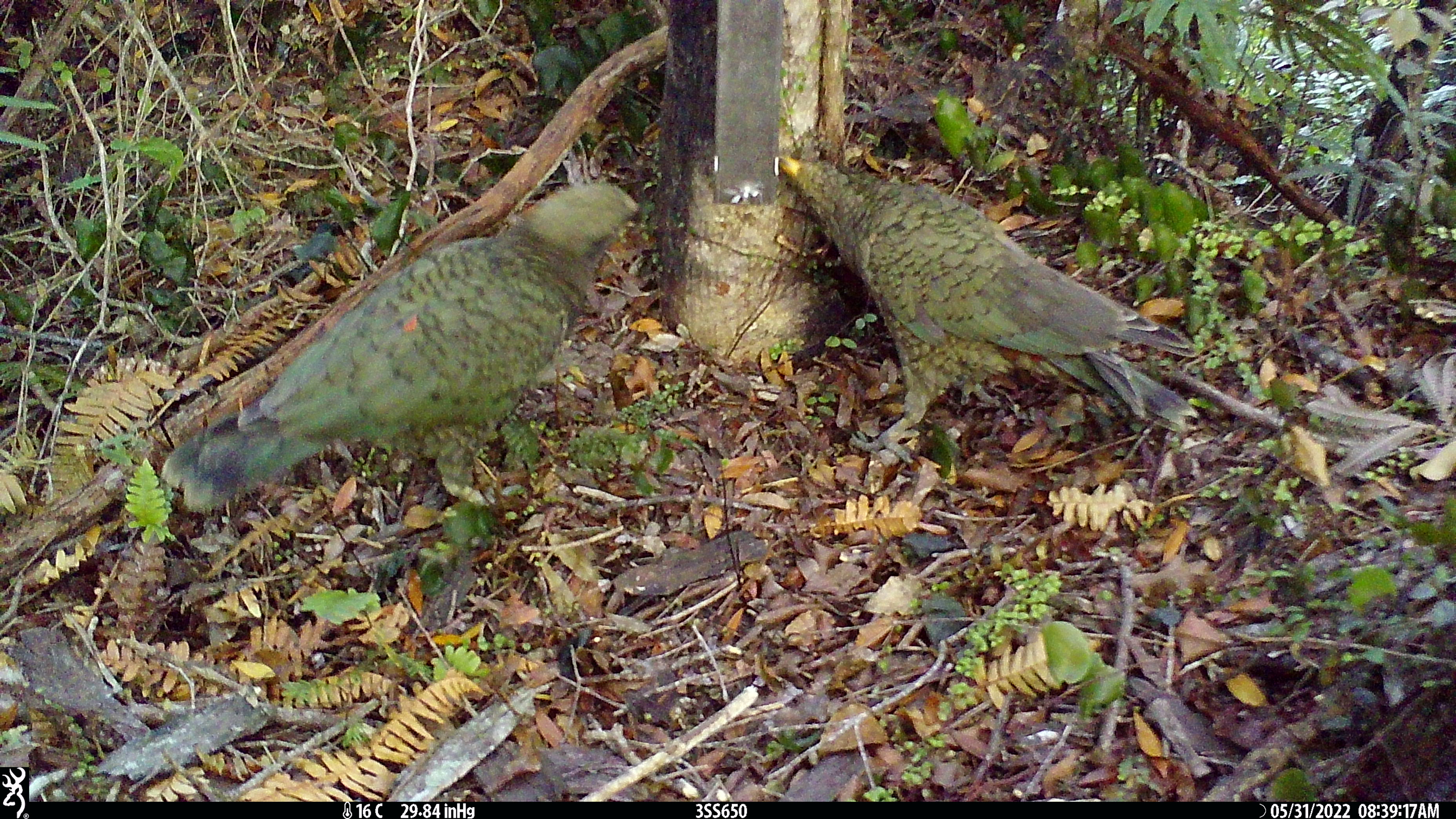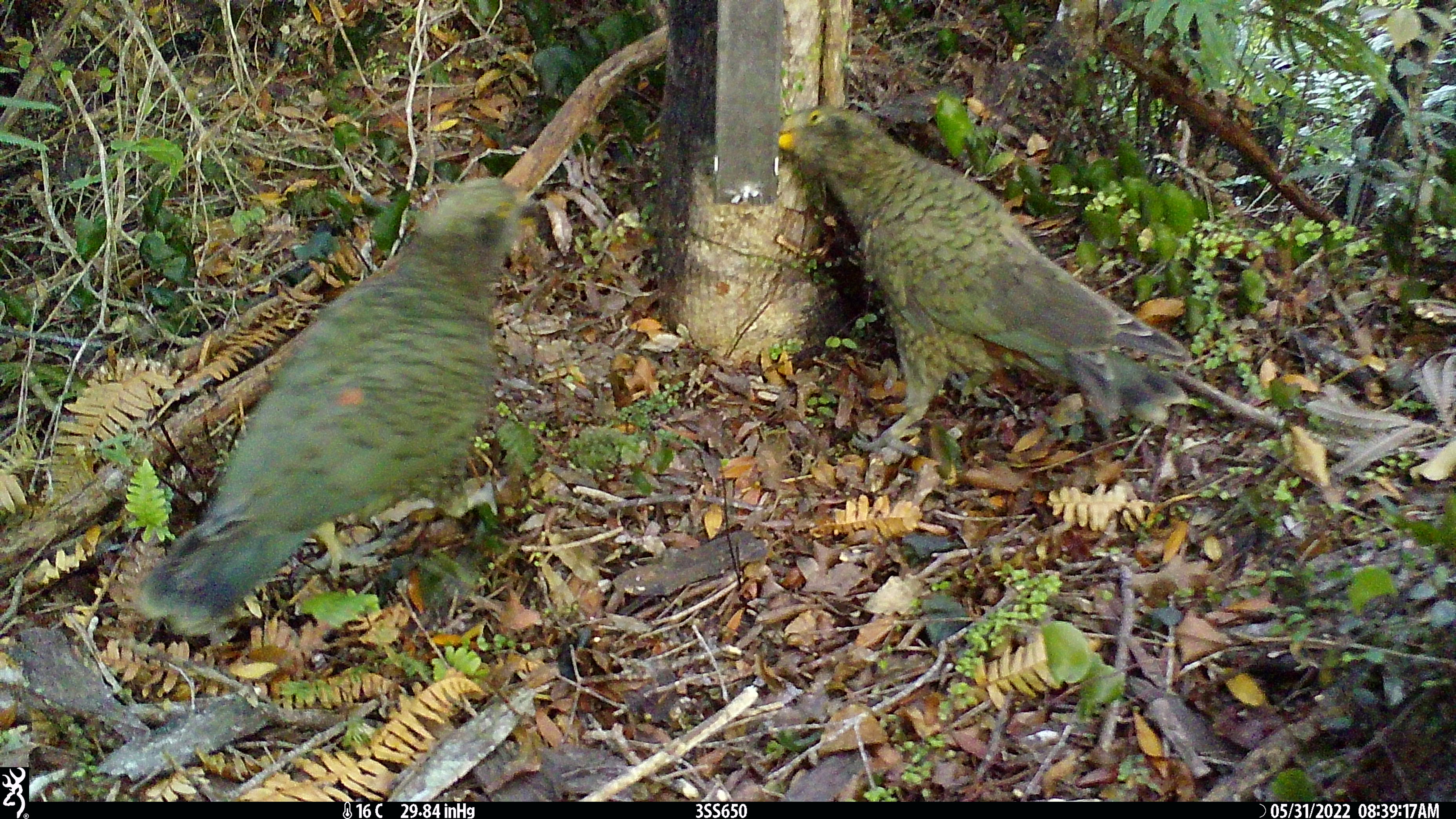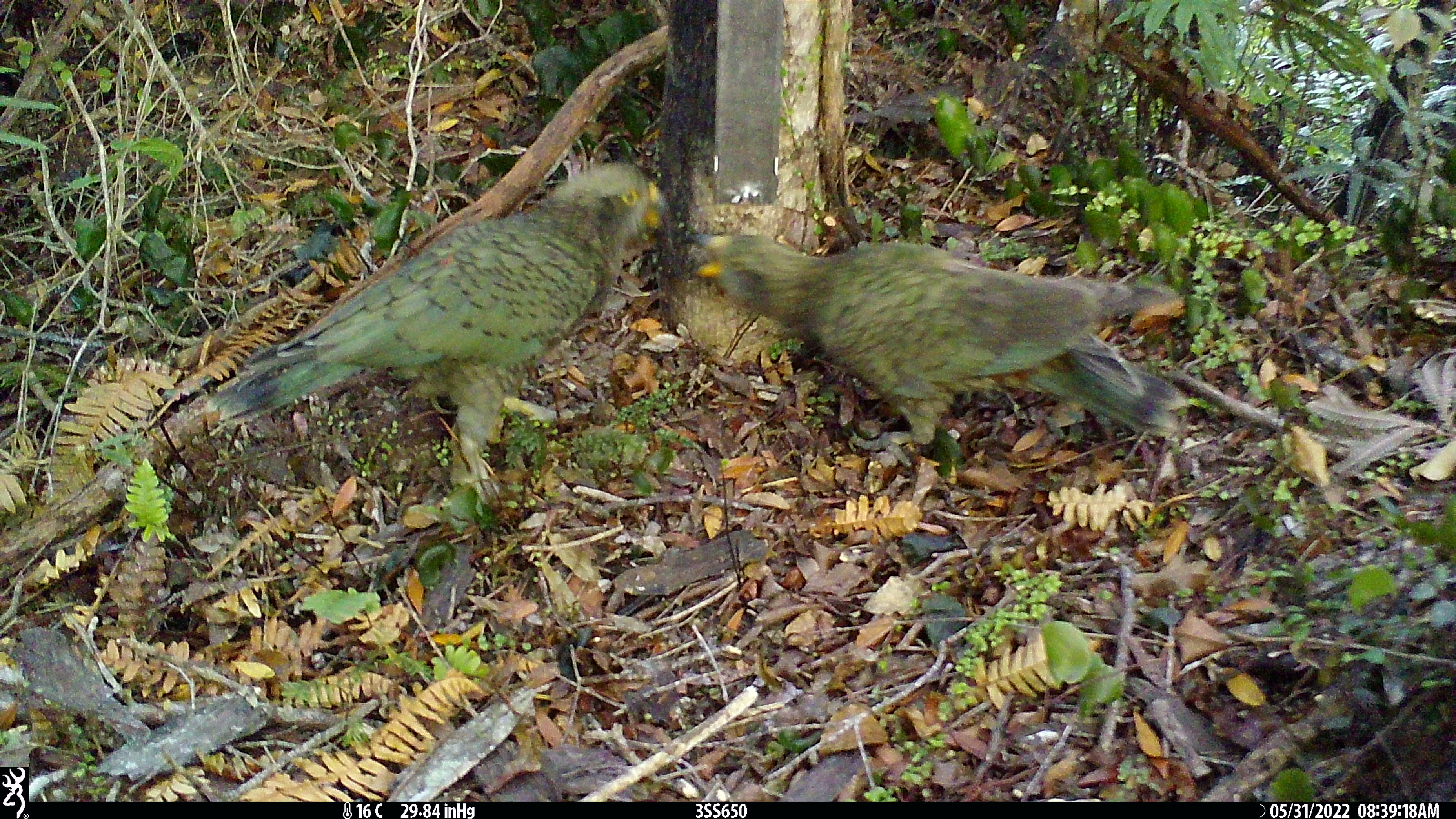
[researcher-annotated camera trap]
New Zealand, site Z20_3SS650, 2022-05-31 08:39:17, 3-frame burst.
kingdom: Animalia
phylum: Chordata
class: Aves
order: Psittaciformes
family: Strigopidae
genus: Nestor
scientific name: Nestor notabilis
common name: kea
Kea (Nestor notabilis).